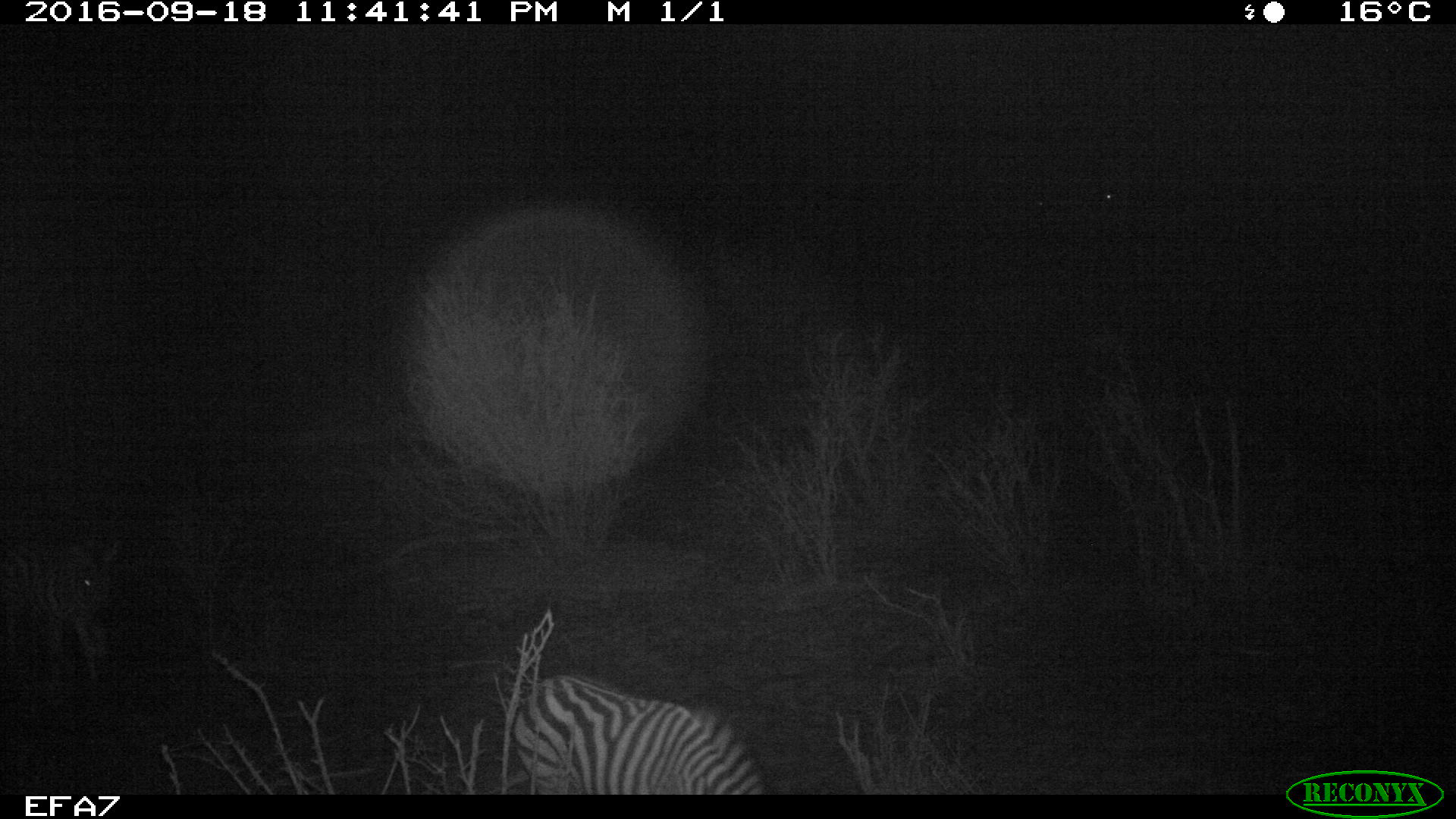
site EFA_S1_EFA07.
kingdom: Animalia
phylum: Chordata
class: Mammalia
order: Perissodactyla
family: Equidae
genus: Equus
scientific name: Equus quagga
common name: plains zebra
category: zebraplains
Zebraplains (plains zebra) (Equus quagga), count 1. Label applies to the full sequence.